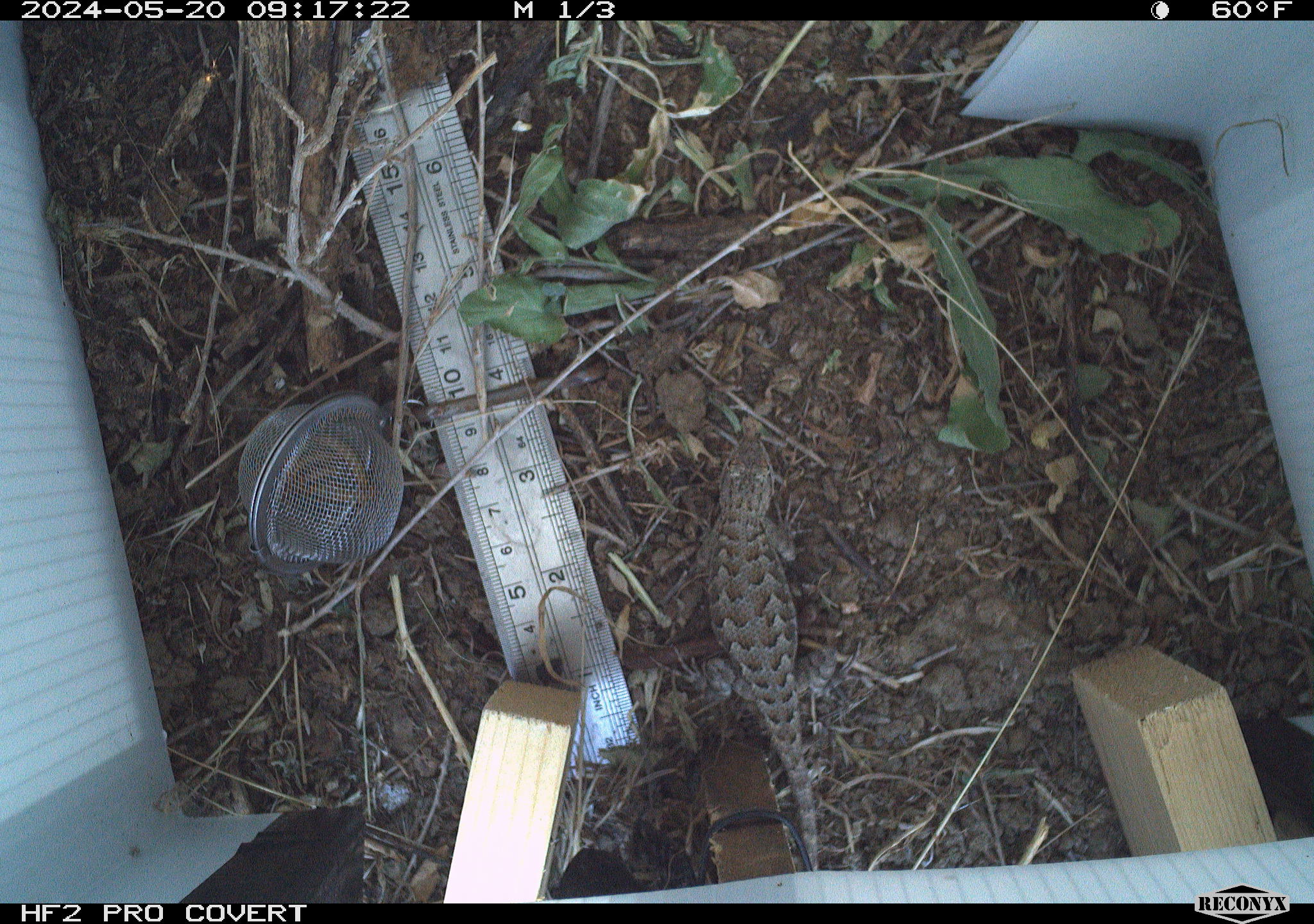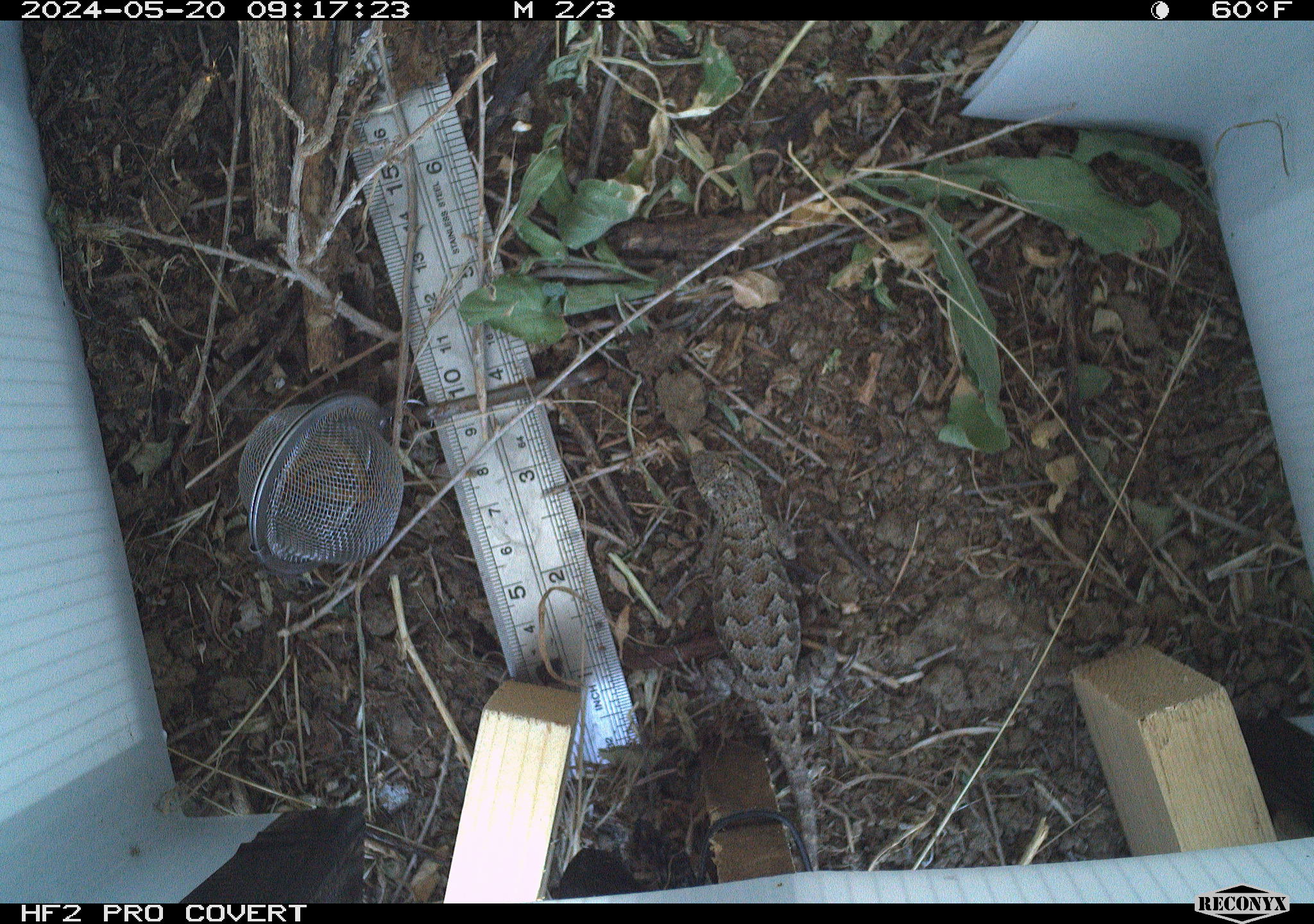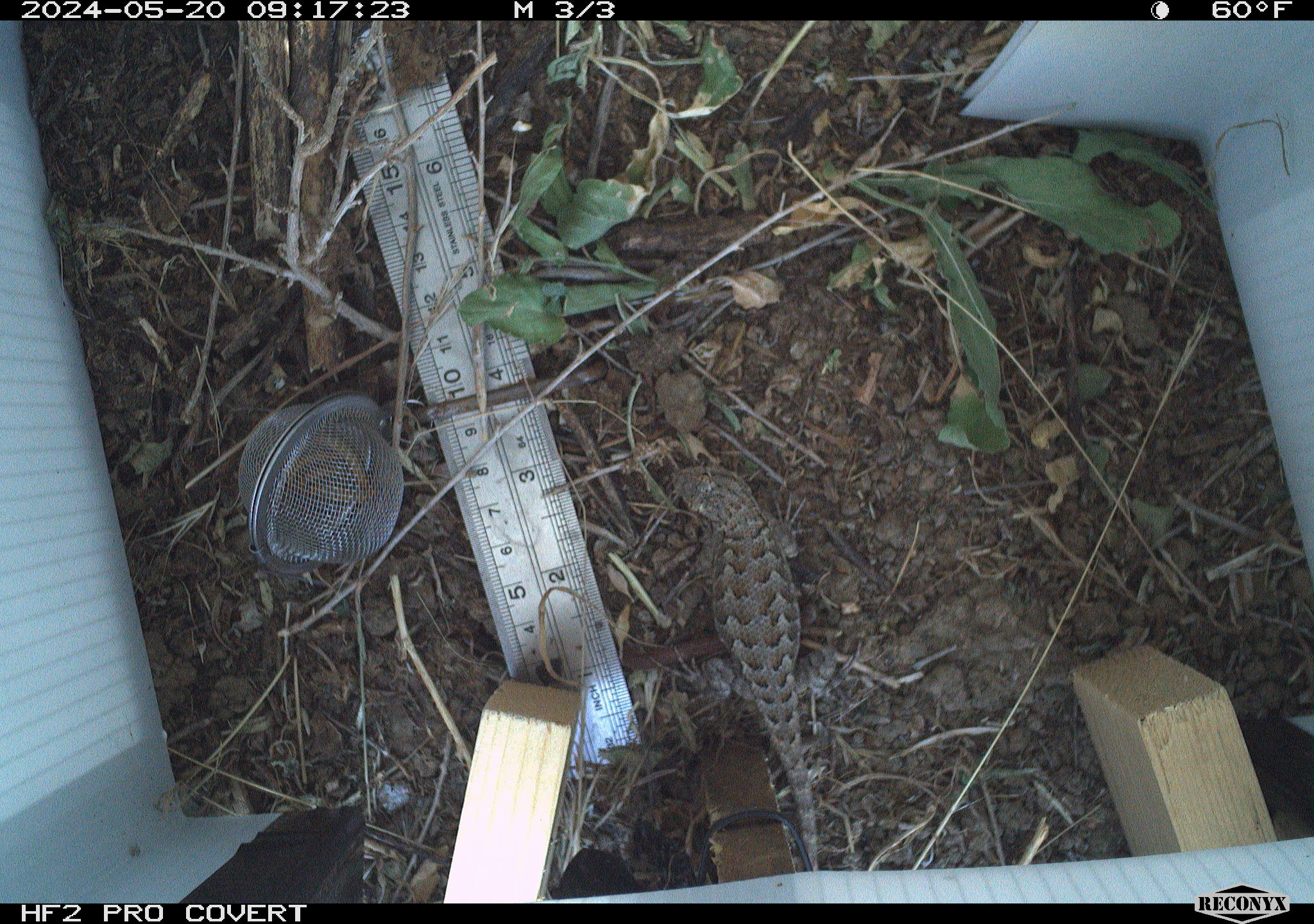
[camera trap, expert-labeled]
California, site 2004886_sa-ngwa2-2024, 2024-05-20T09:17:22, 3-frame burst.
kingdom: Animalia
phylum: Chordata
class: Reptilia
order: Squamata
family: Phrynosomatidae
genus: Sceloporus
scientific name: Sceloporus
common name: spiny lizards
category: sceloporus species